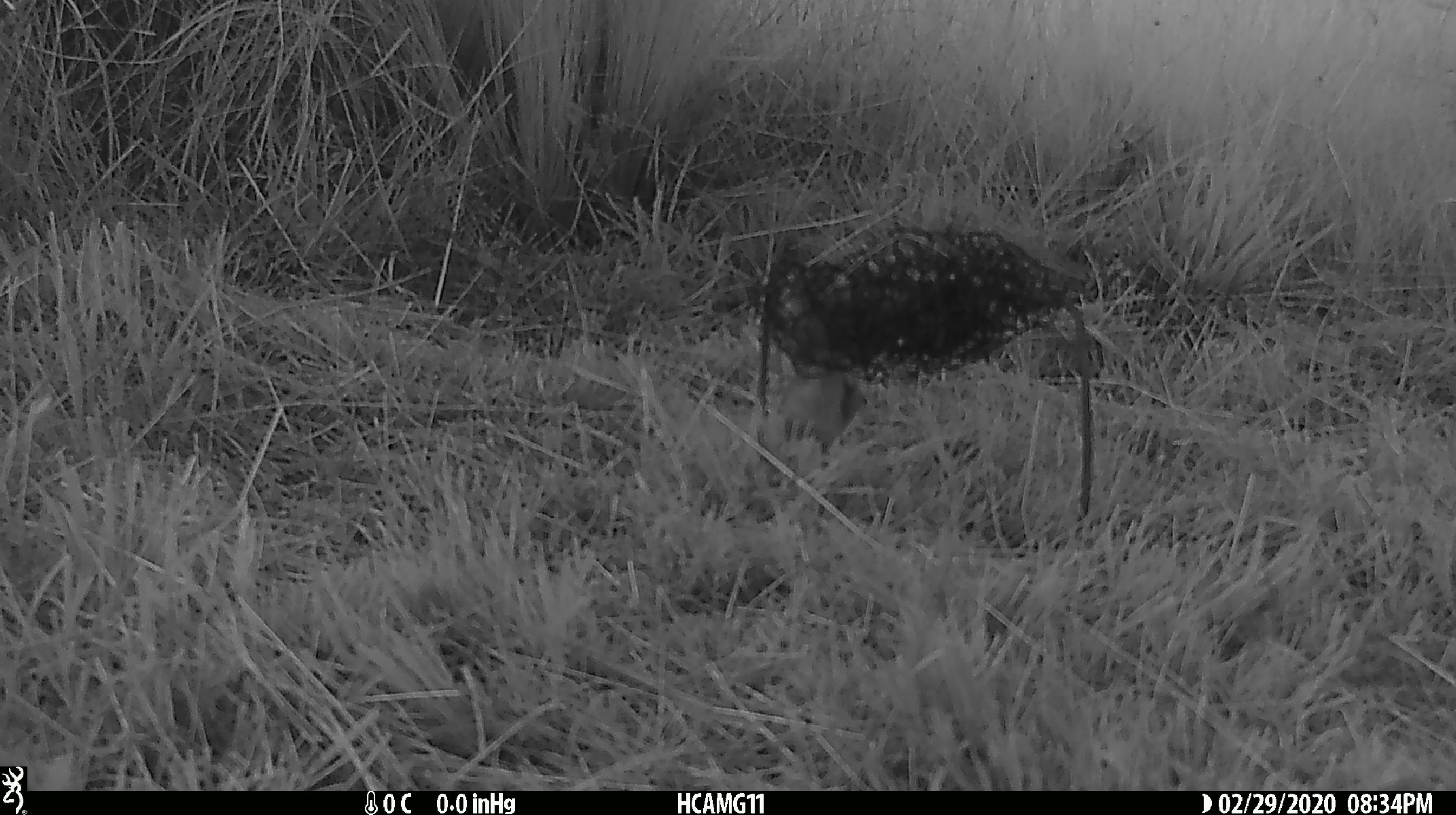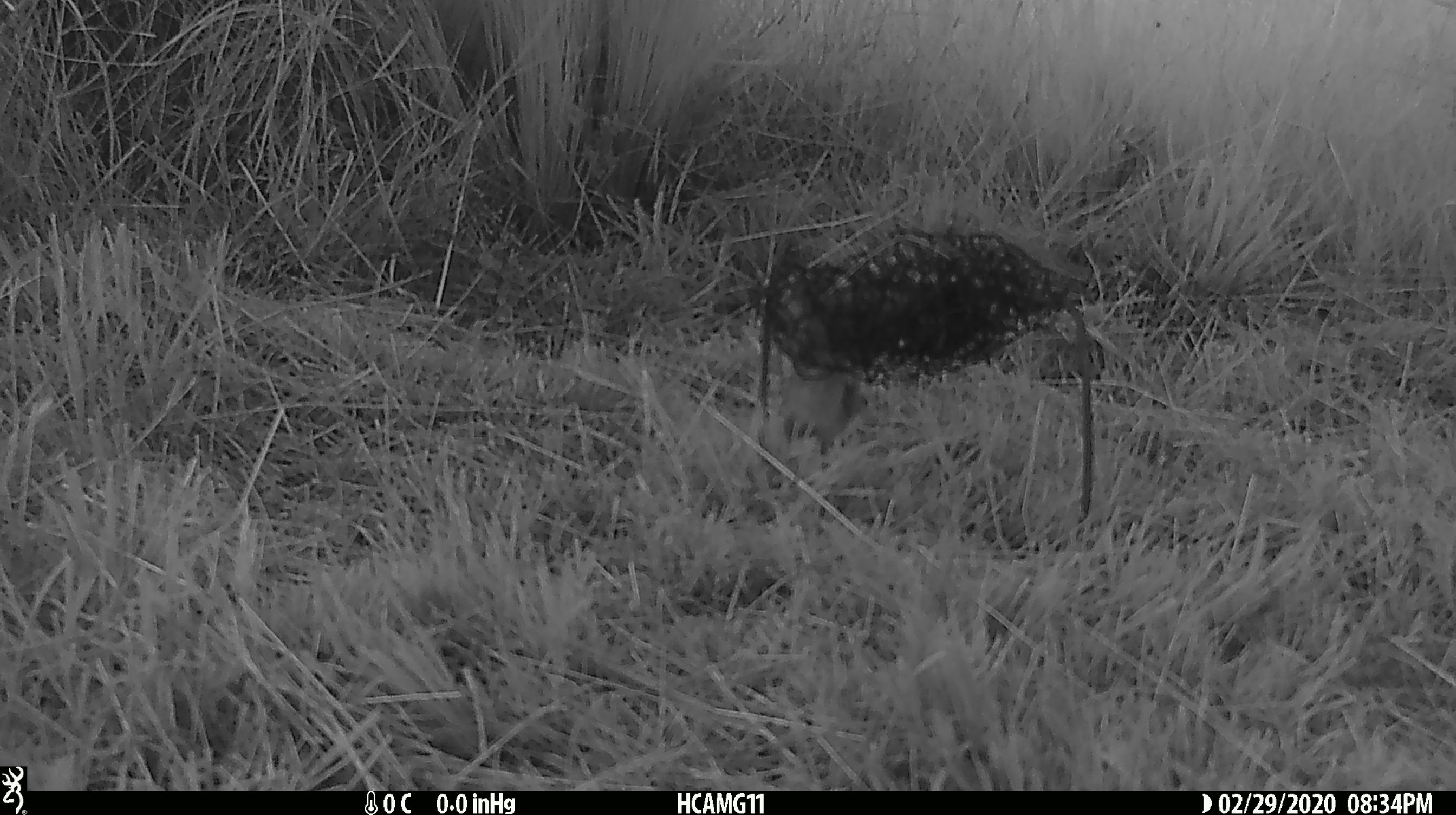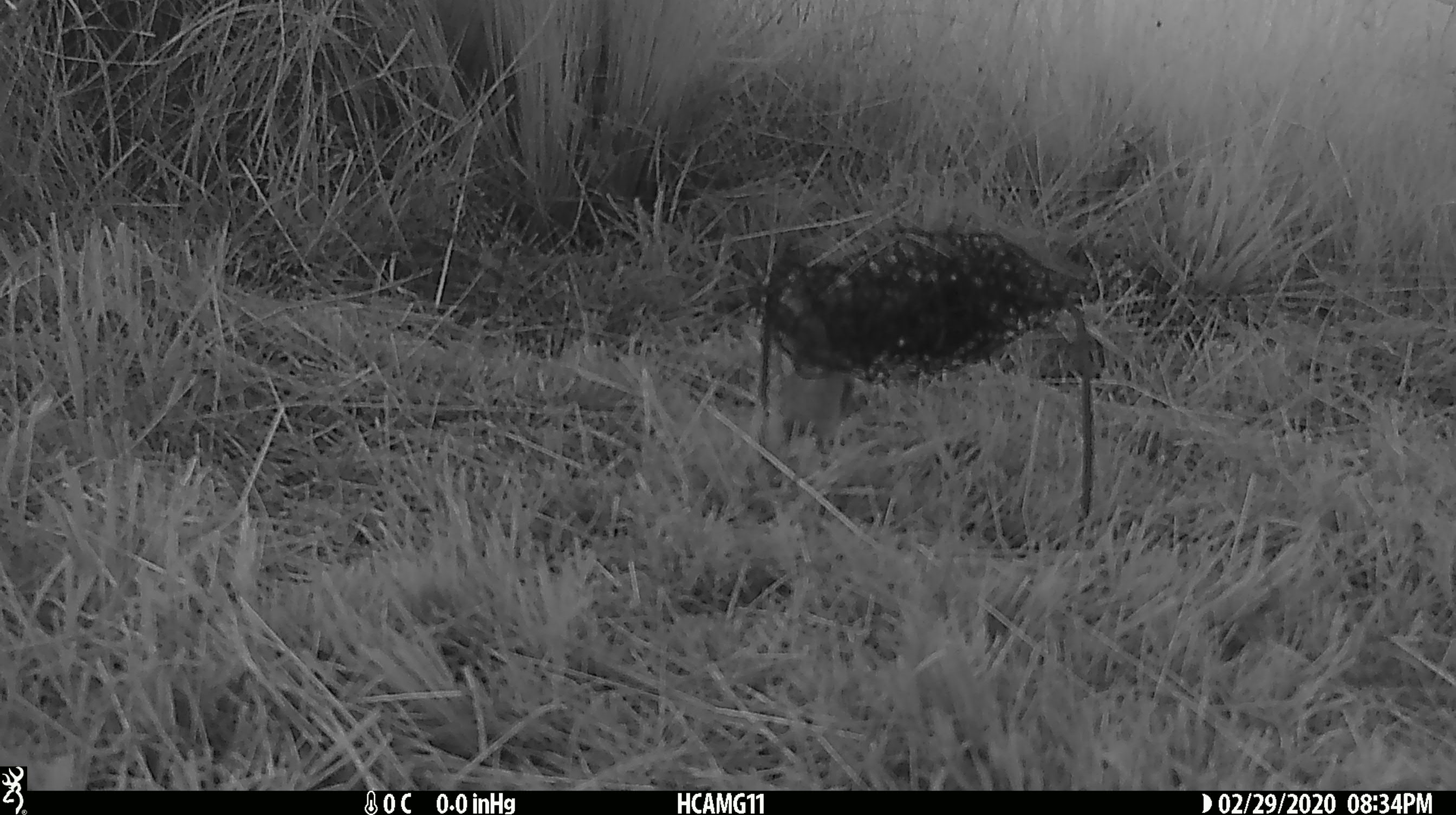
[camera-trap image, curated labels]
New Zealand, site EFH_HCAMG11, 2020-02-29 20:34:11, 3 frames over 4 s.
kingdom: Animalia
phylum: Chordata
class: Mammalia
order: Rodentia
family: Muridae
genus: Mus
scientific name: Mus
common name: mouse